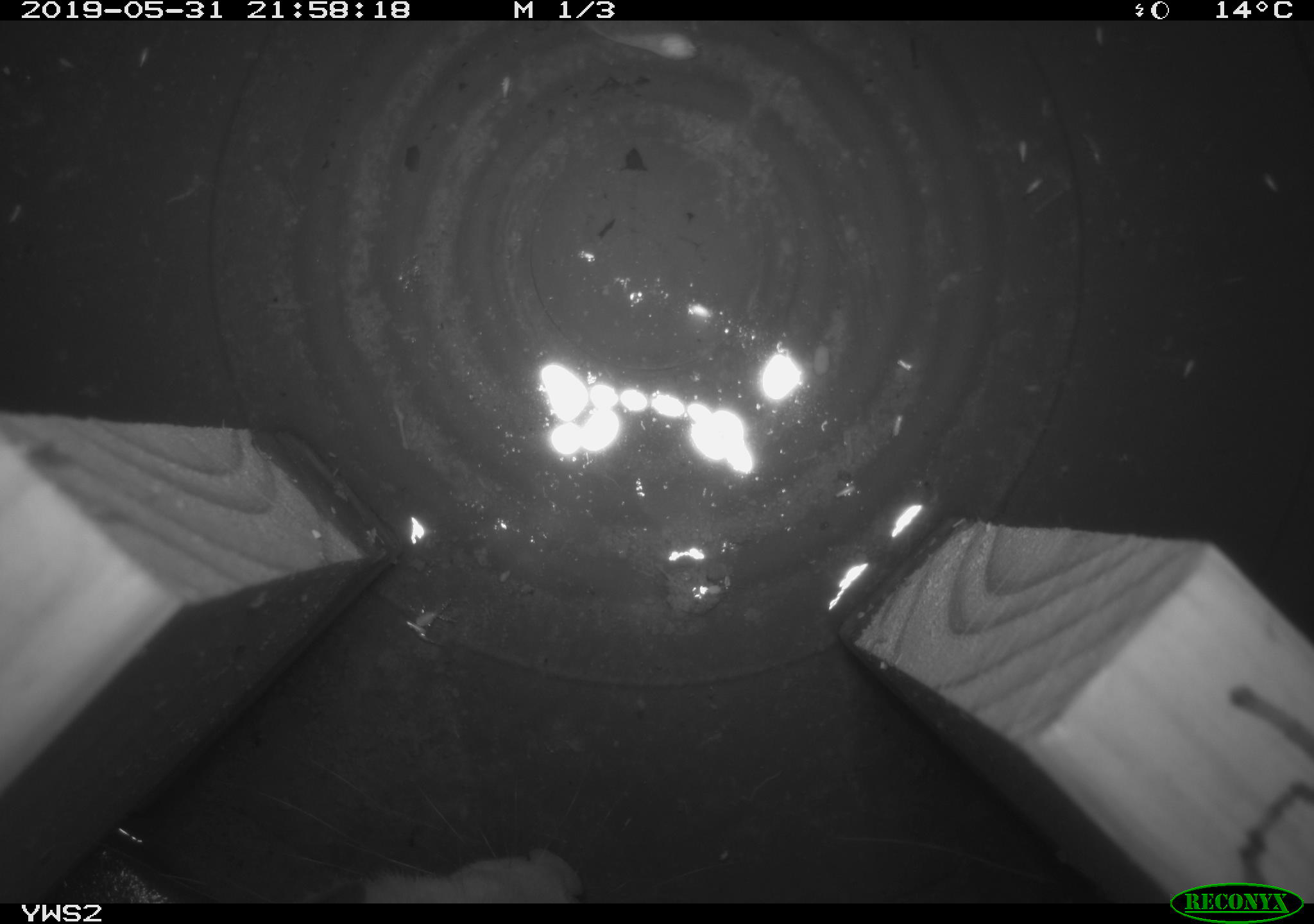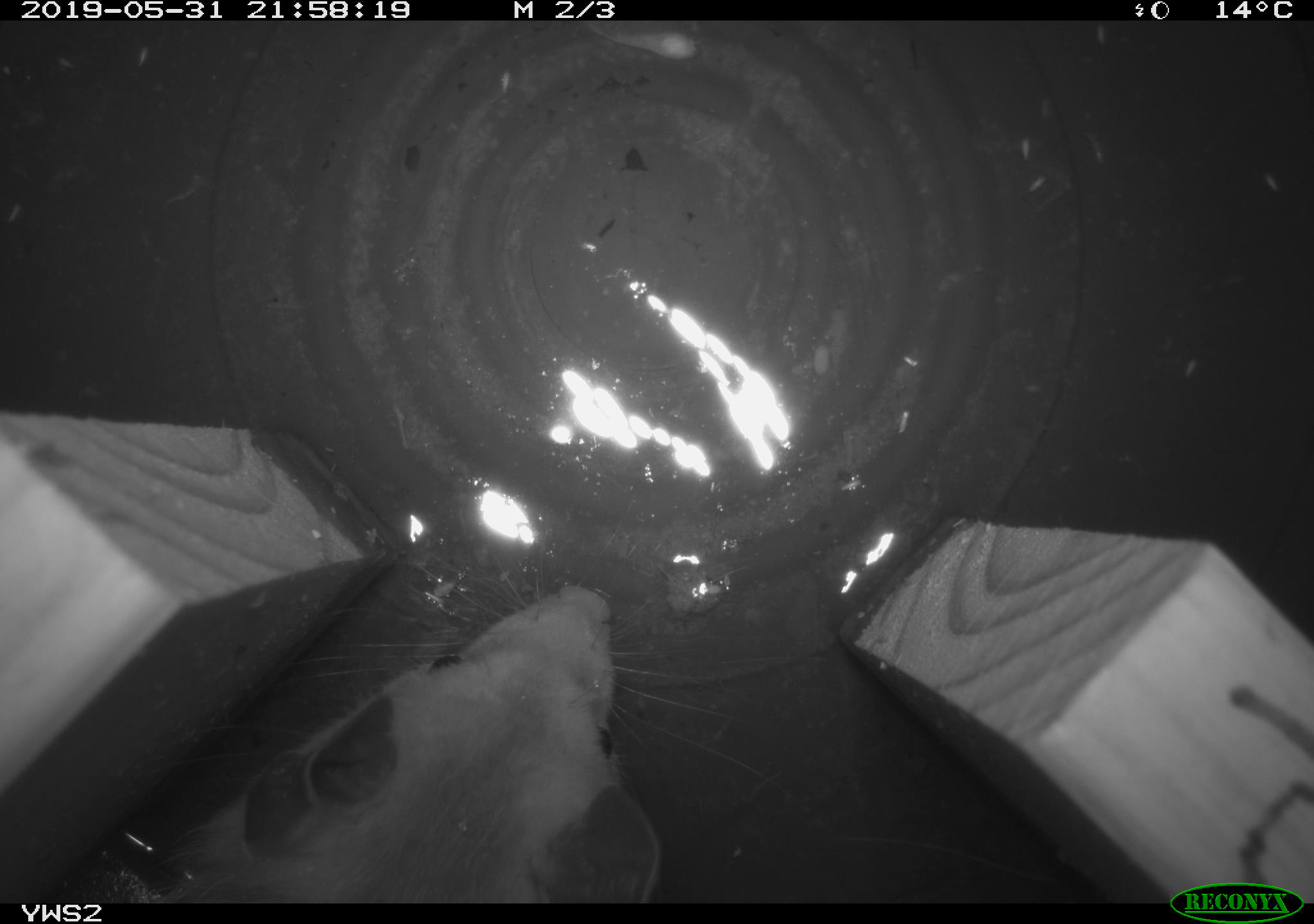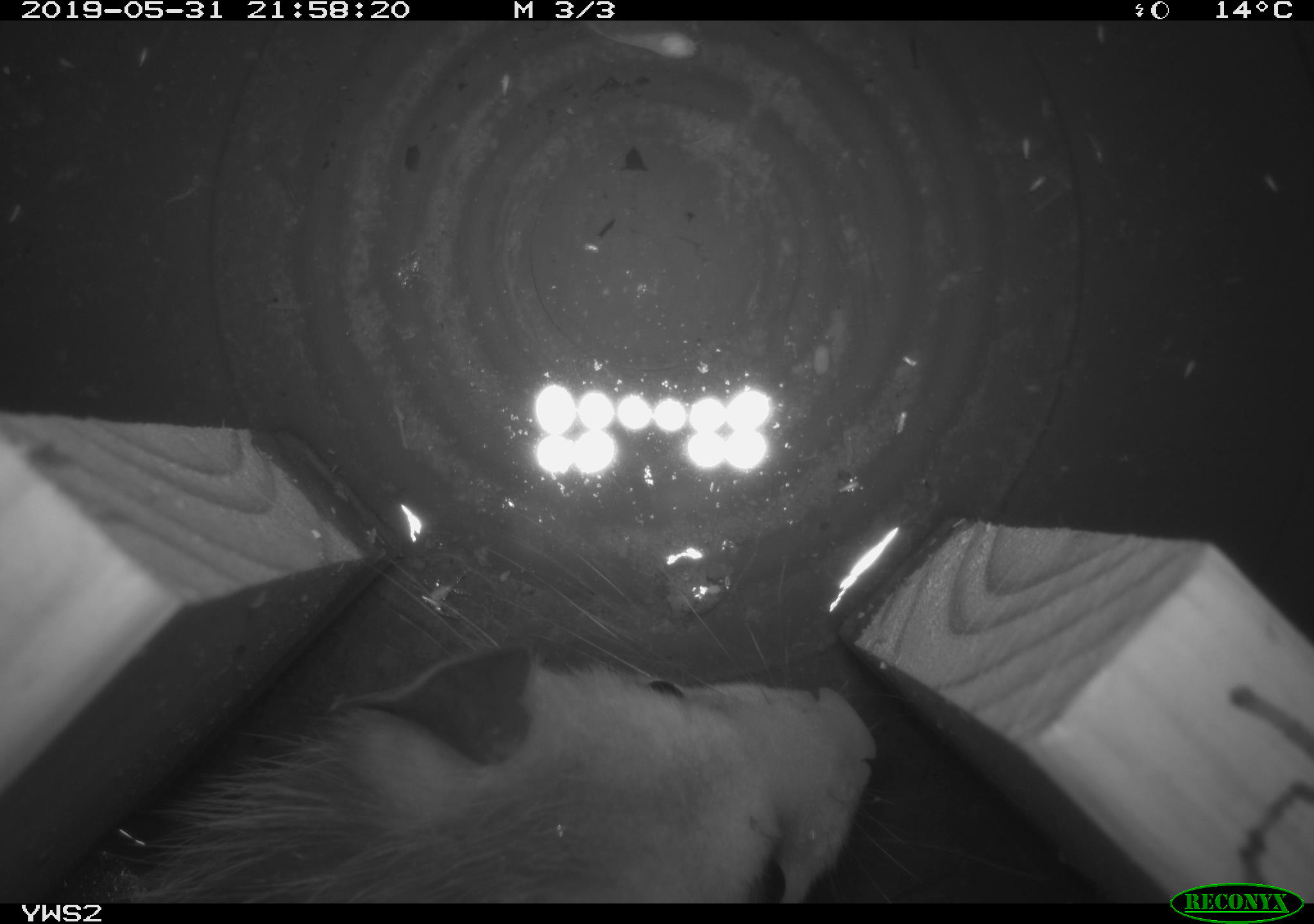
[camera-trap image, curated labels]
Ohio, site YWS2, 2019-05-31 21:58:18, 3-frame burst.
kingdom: Animalia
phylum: Chordata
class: Mammalia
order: Didelphimorphia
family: Didelphidae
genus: Didelphis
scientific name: Didelphis virginiana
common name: virginia opossum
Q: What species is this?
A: Virginia opossum (Didelphis virginiana).